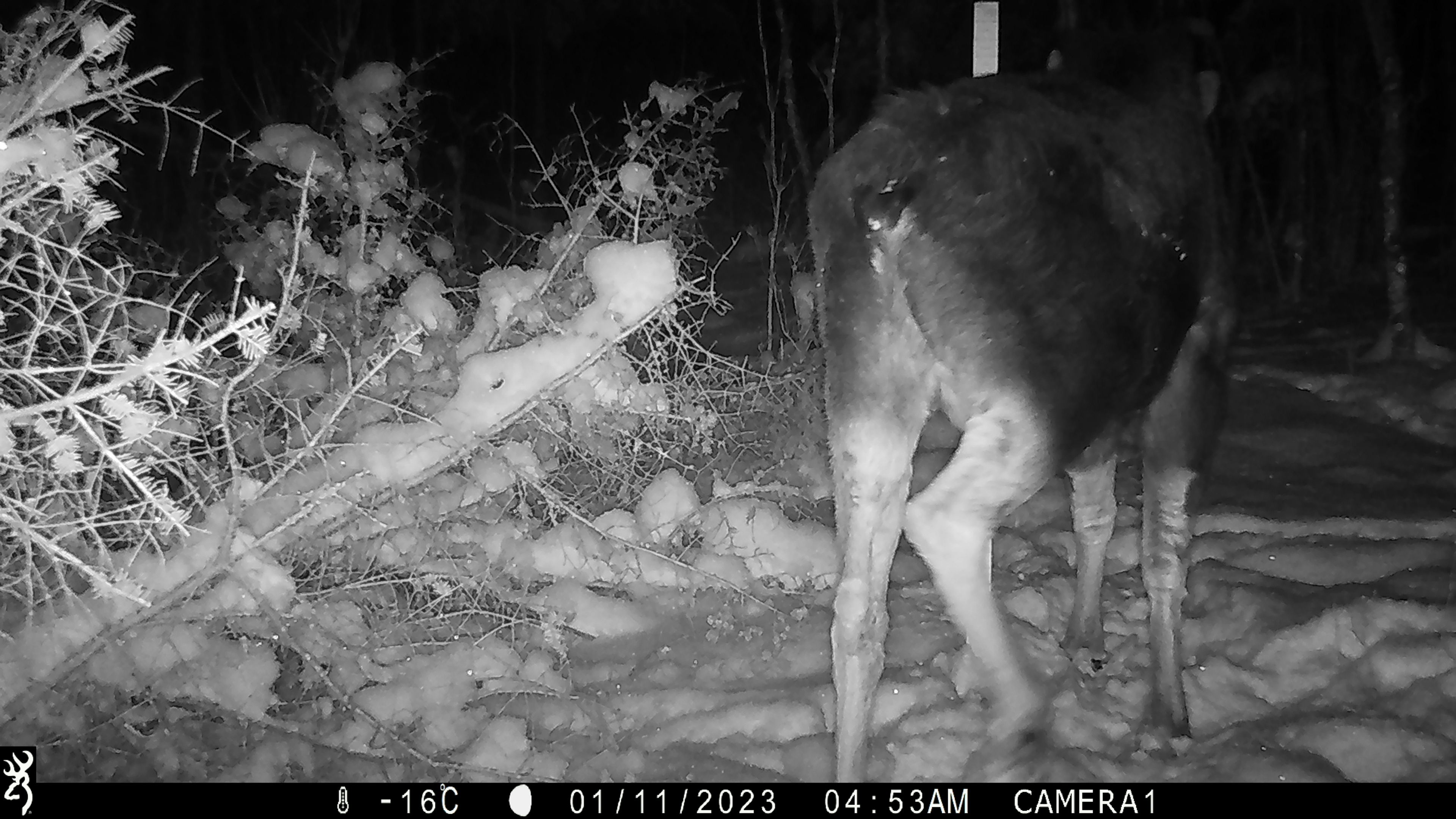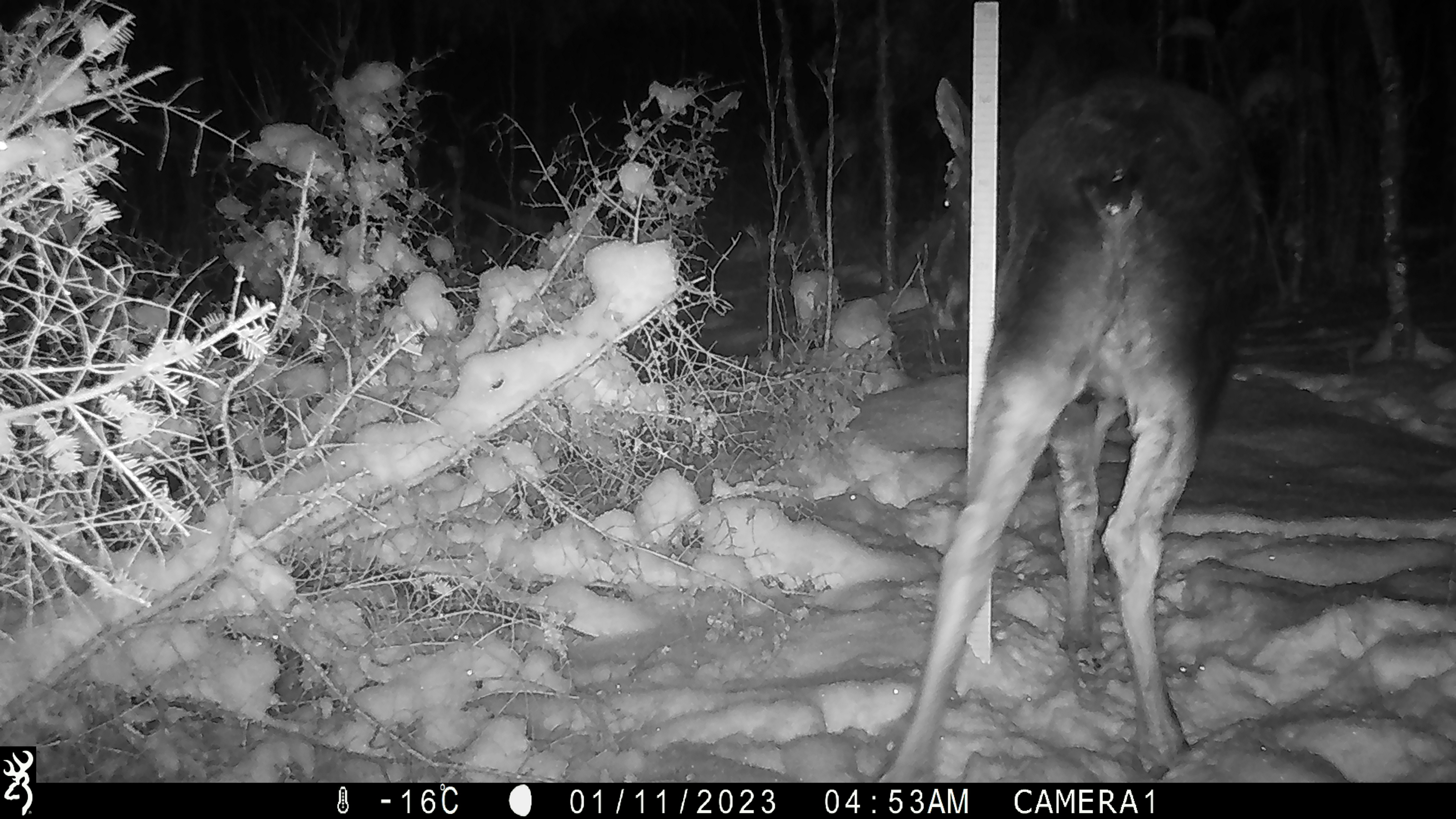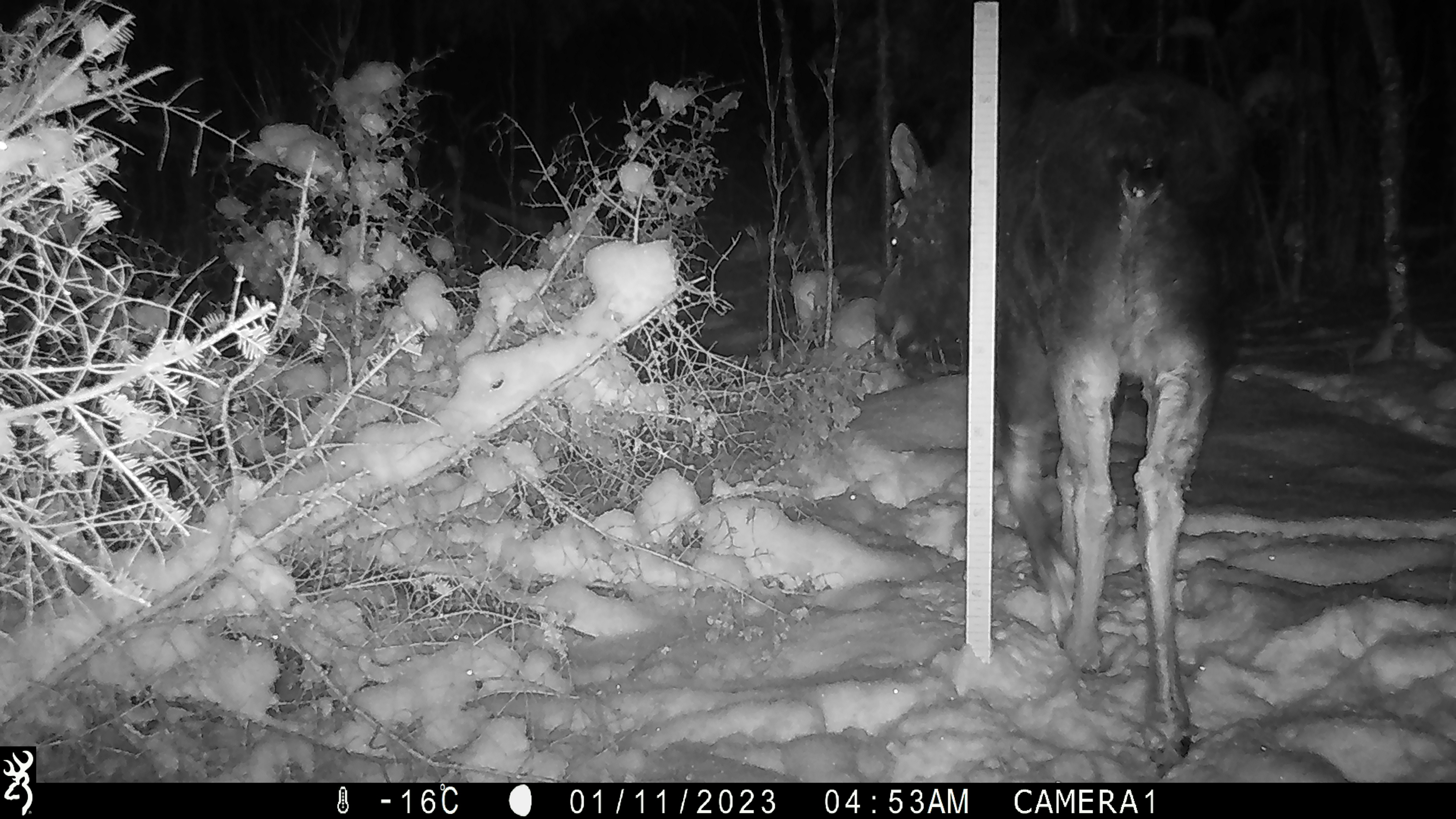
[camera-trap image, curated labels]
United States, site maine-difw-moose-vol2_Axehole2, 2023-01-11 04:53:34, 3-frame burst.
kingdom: Animalia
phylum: Chordata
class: Mammalia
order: Artiodactyla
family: Cervidae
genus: Alces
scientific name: Alces alces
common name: moose